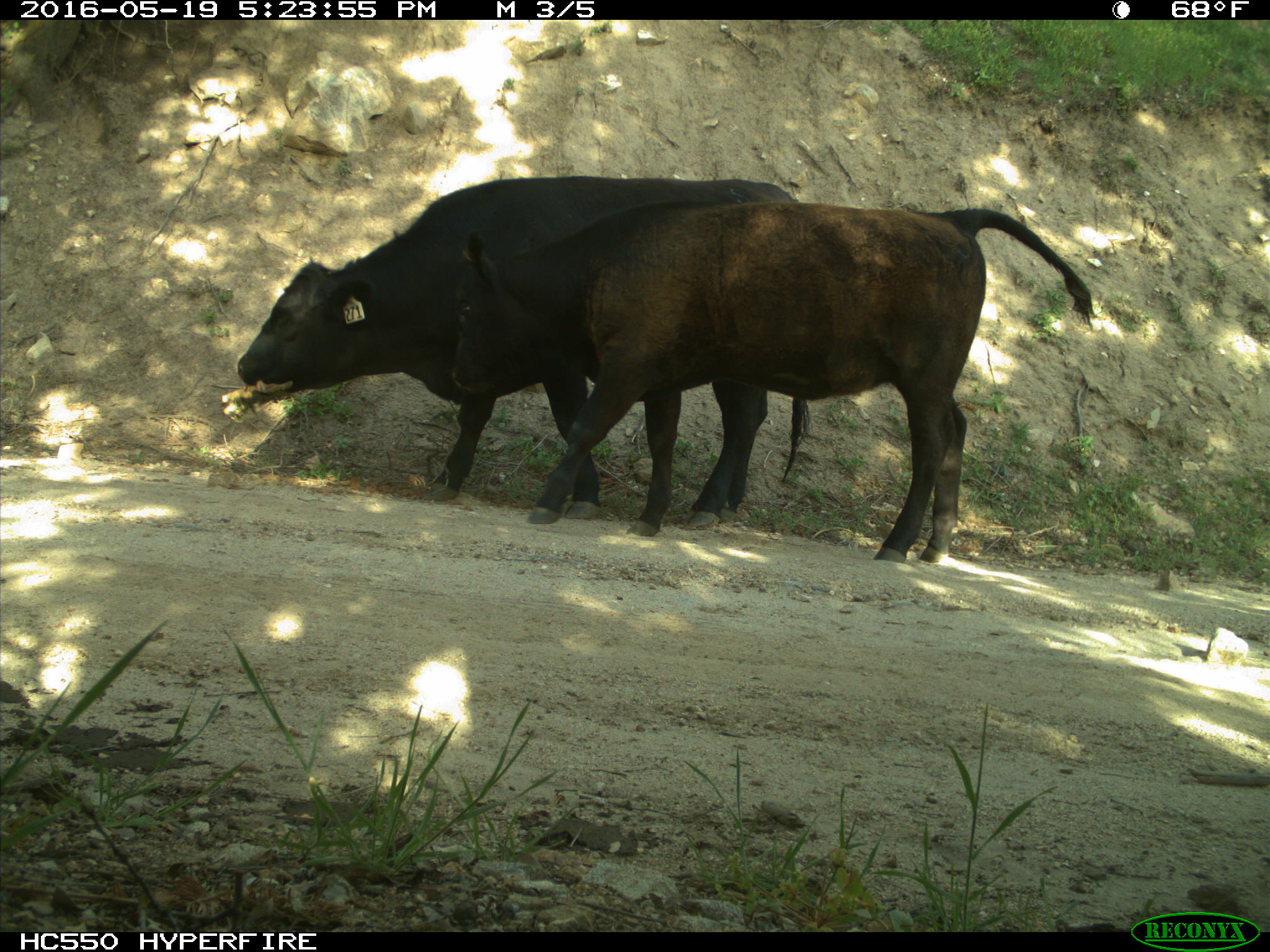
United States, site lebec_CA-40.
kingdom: Animalia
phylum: Chordata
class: Mammalia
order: Artiodactyla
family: Bovidae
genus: Bos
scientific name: Bos taurus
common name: domestic cow